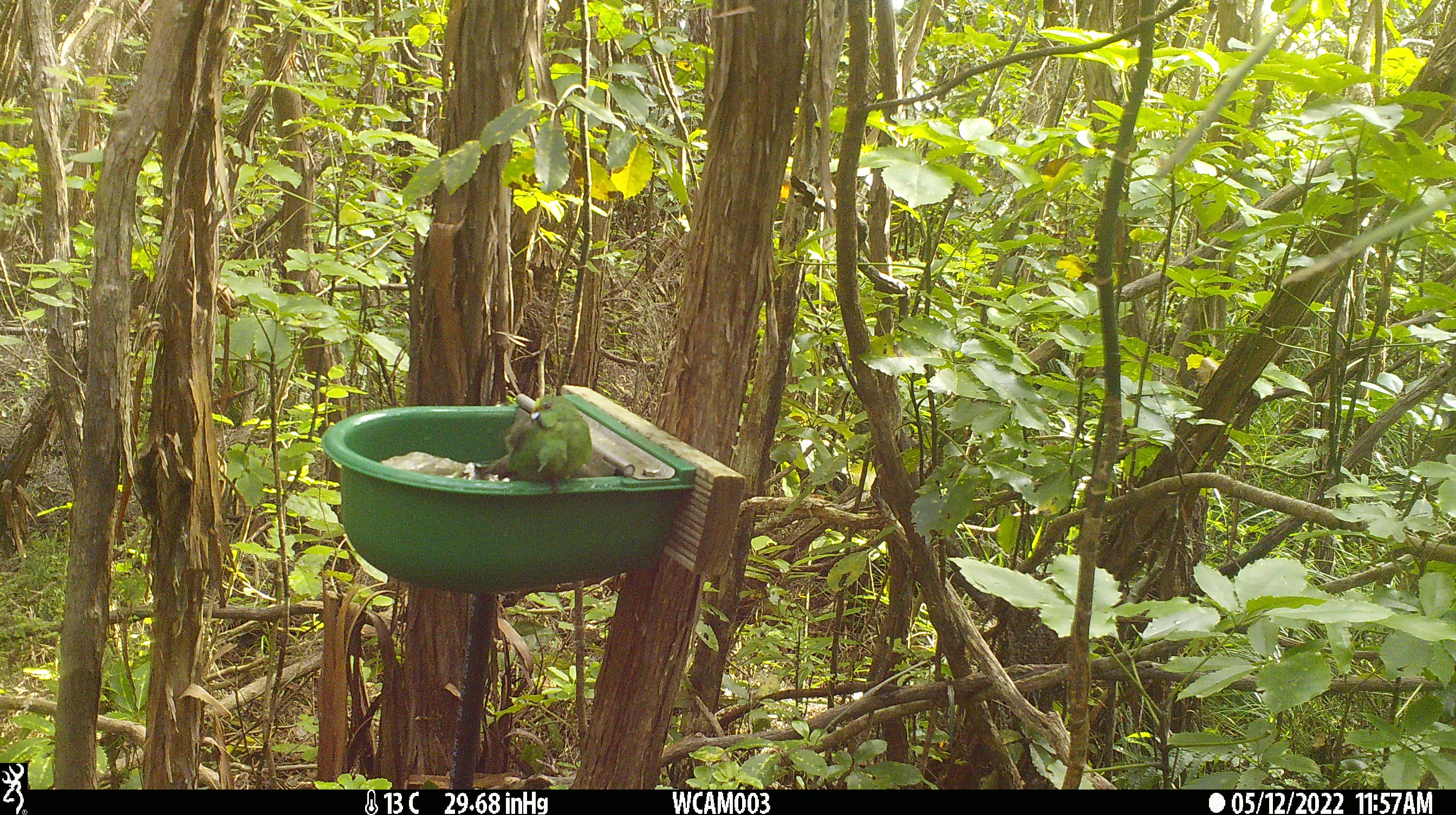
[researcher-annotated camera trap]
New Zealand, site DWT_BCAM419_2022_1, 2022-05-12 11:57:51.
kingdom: Animalia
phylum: Chordata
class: Aves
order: Psittaciformes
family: Psittaculidae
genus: Cyanoramphus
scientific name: Cyanoramphus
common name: parakeet